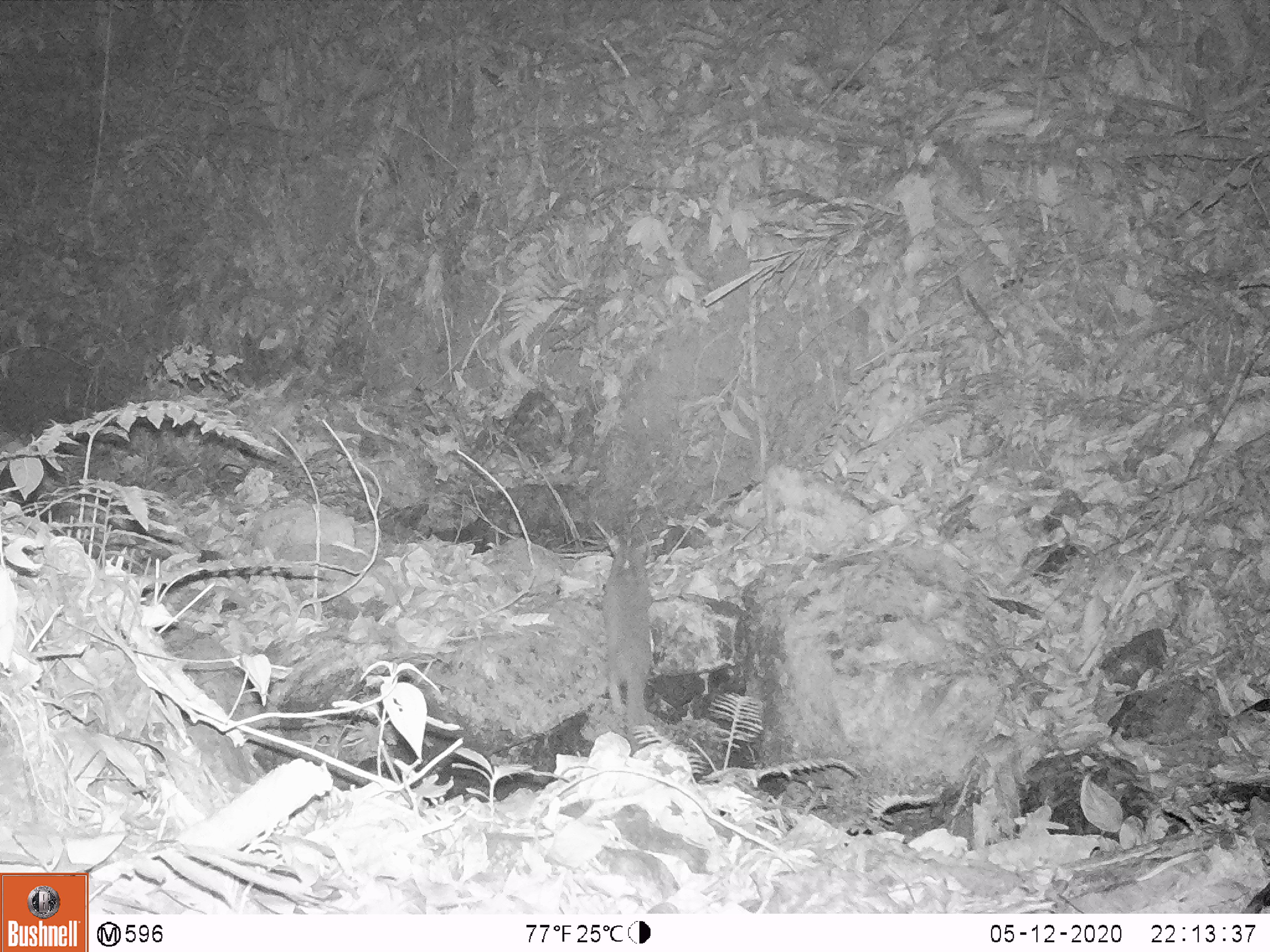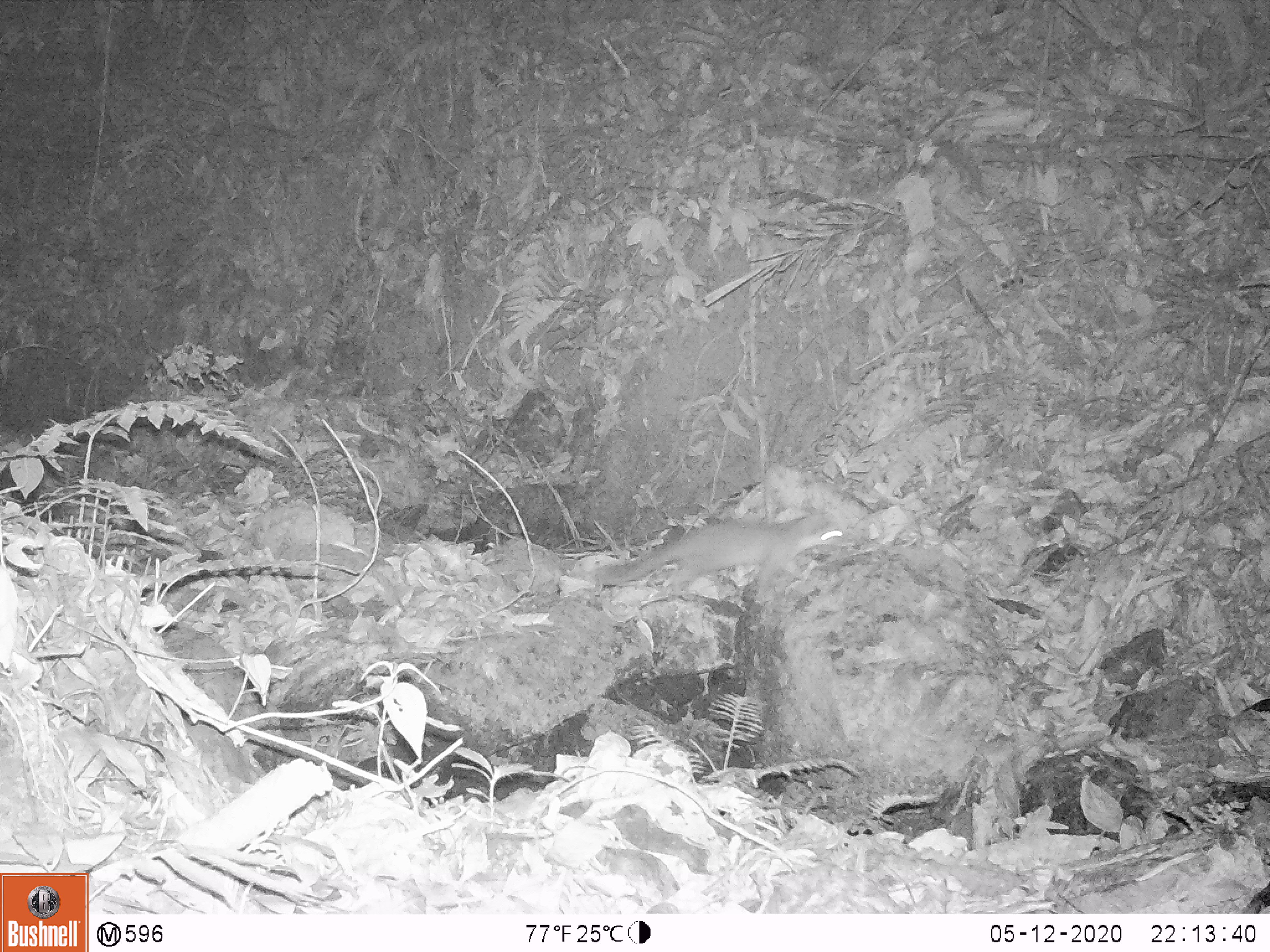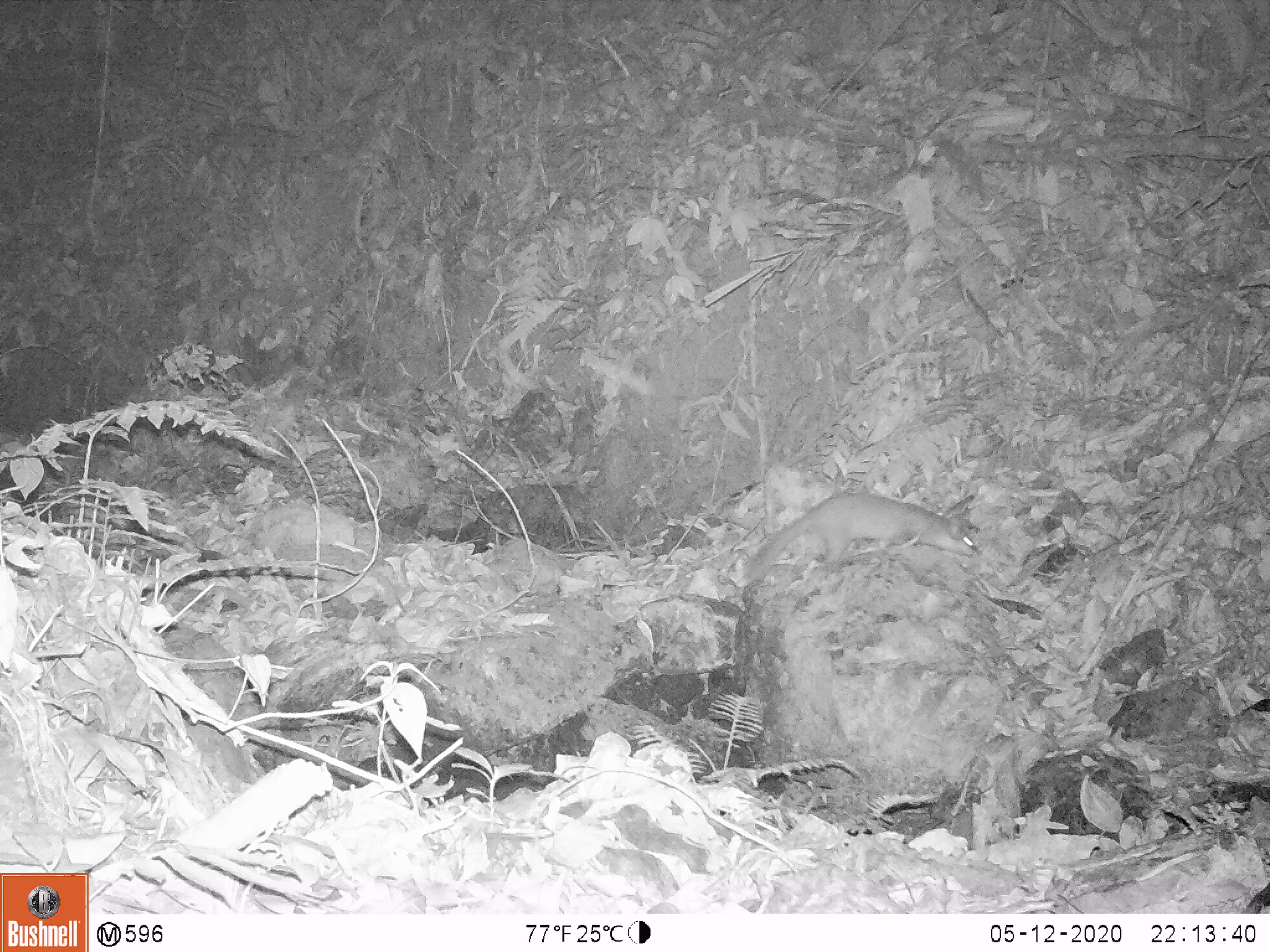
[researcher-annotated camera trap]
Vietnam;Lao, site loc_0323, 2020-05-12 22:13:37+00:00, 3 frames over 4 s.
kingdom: Animalia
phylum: Chordata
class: Mammalia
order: Carnivora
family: Mustelidae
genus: Melogale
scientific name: Melogale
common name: ferret badger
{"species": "ferret badger (Melogale)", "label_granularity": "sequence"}